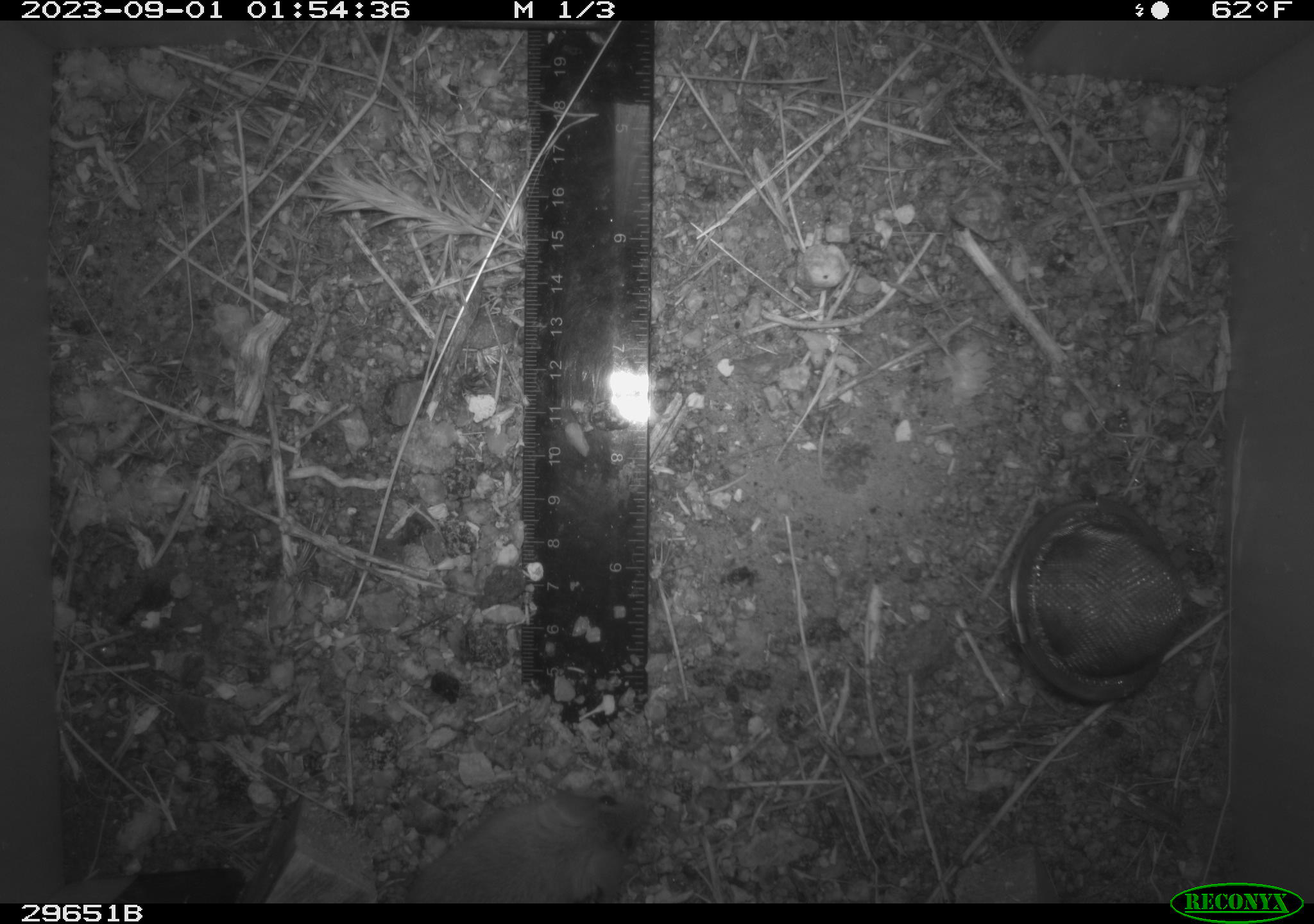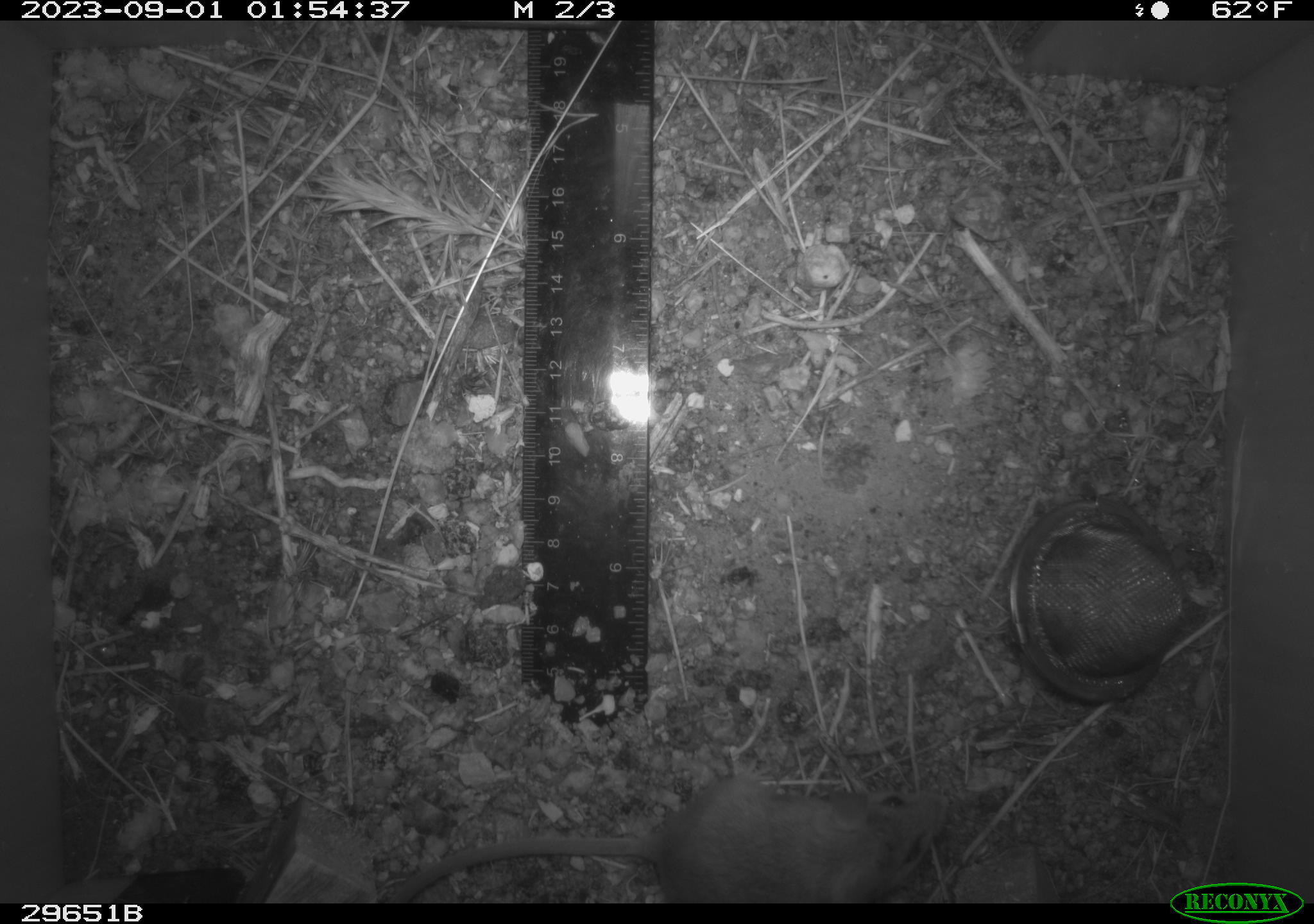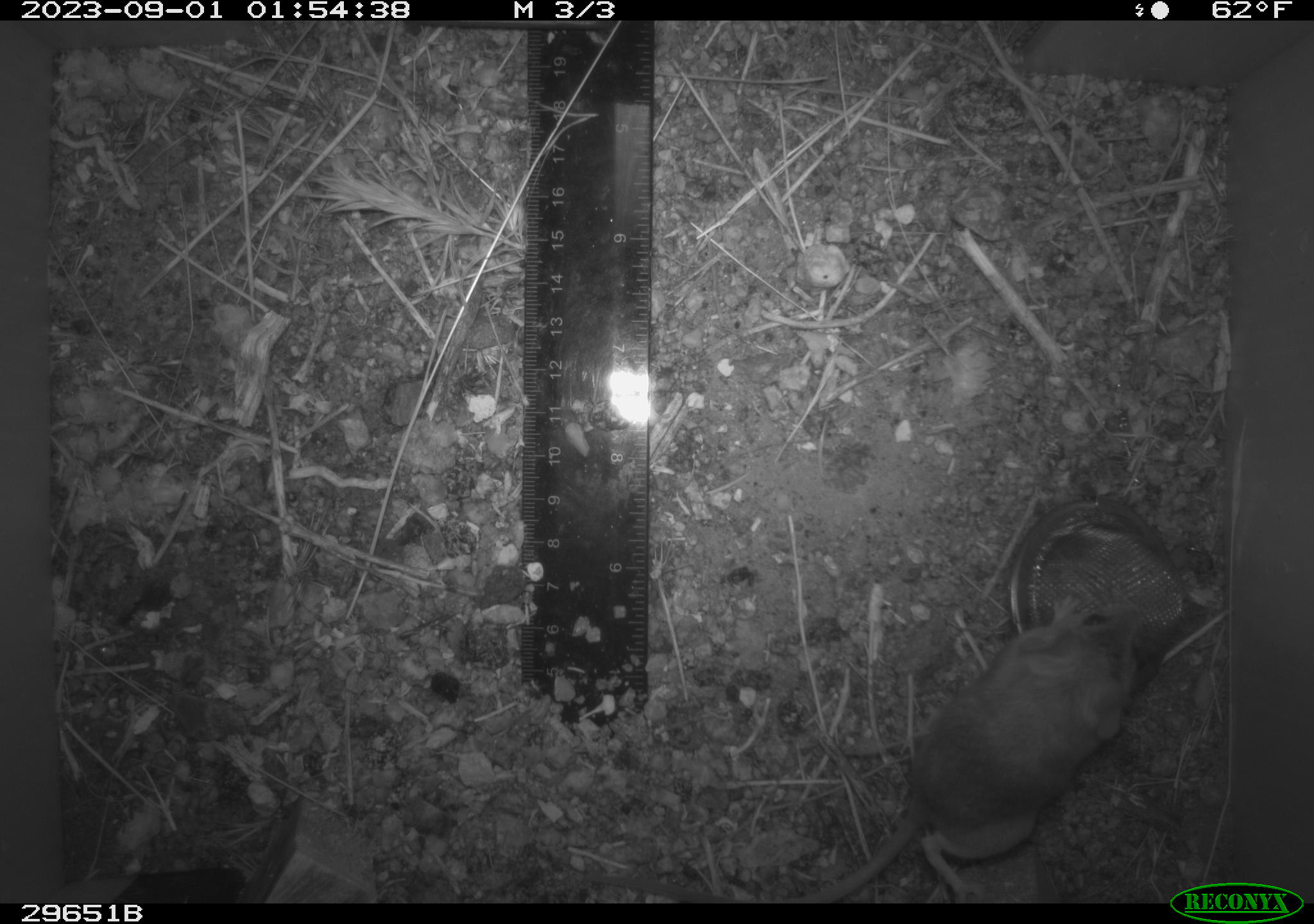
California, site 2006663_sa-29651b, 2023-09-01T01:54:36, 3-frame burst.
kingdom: Animalia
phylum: Chordata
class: Mammalia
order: Rodentia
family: Cricetidae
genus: Peromyscus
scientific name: Peromyscus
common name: deer mice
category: peromyscus species